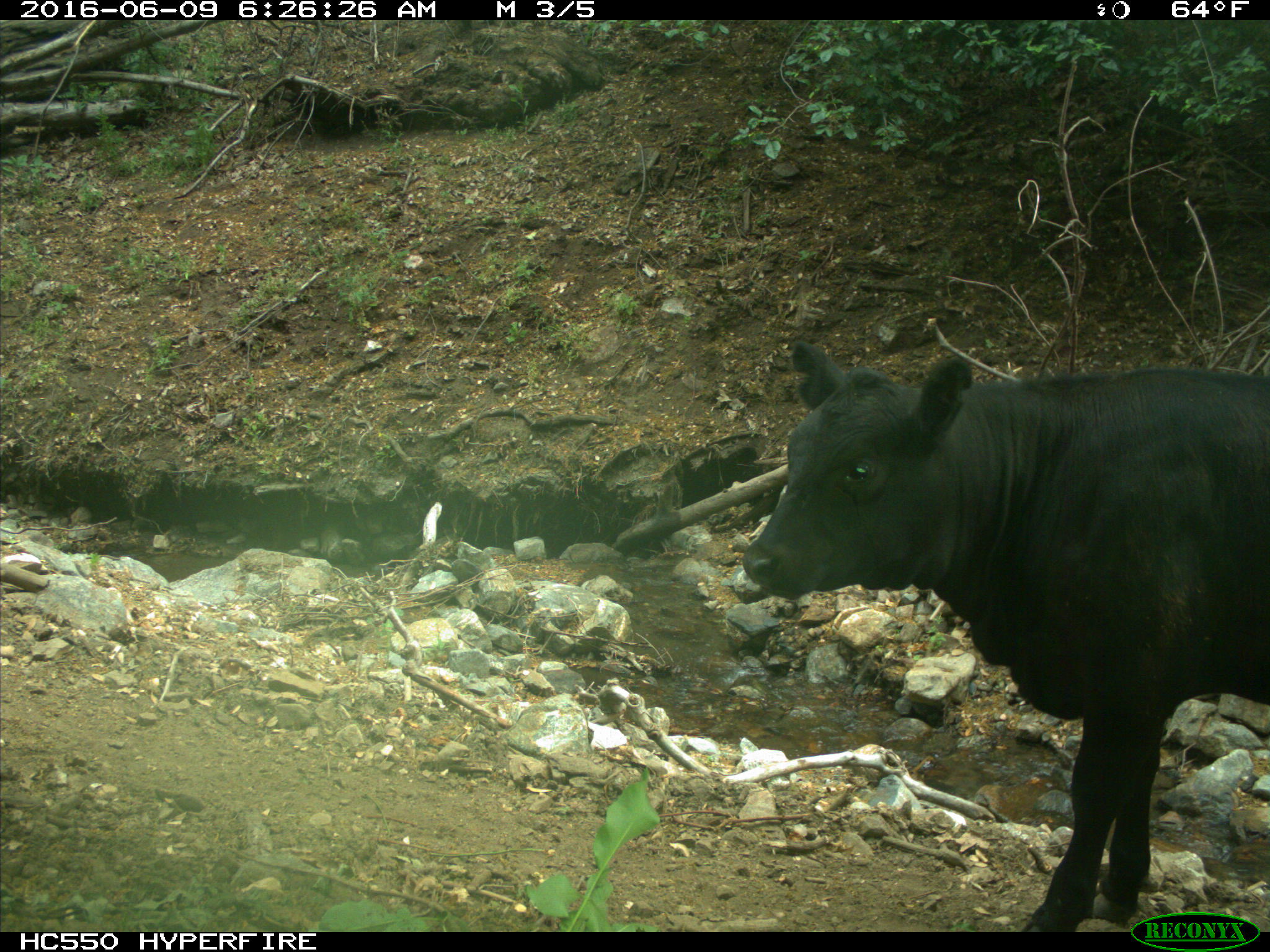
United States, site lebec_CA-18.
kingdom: Animalia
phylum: Chordata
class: Mammalia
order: Artiodactyla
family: Bovidae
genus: Bos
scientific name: Bos taurus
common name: domestic cow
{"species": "Bos taurus (domestic cow)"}